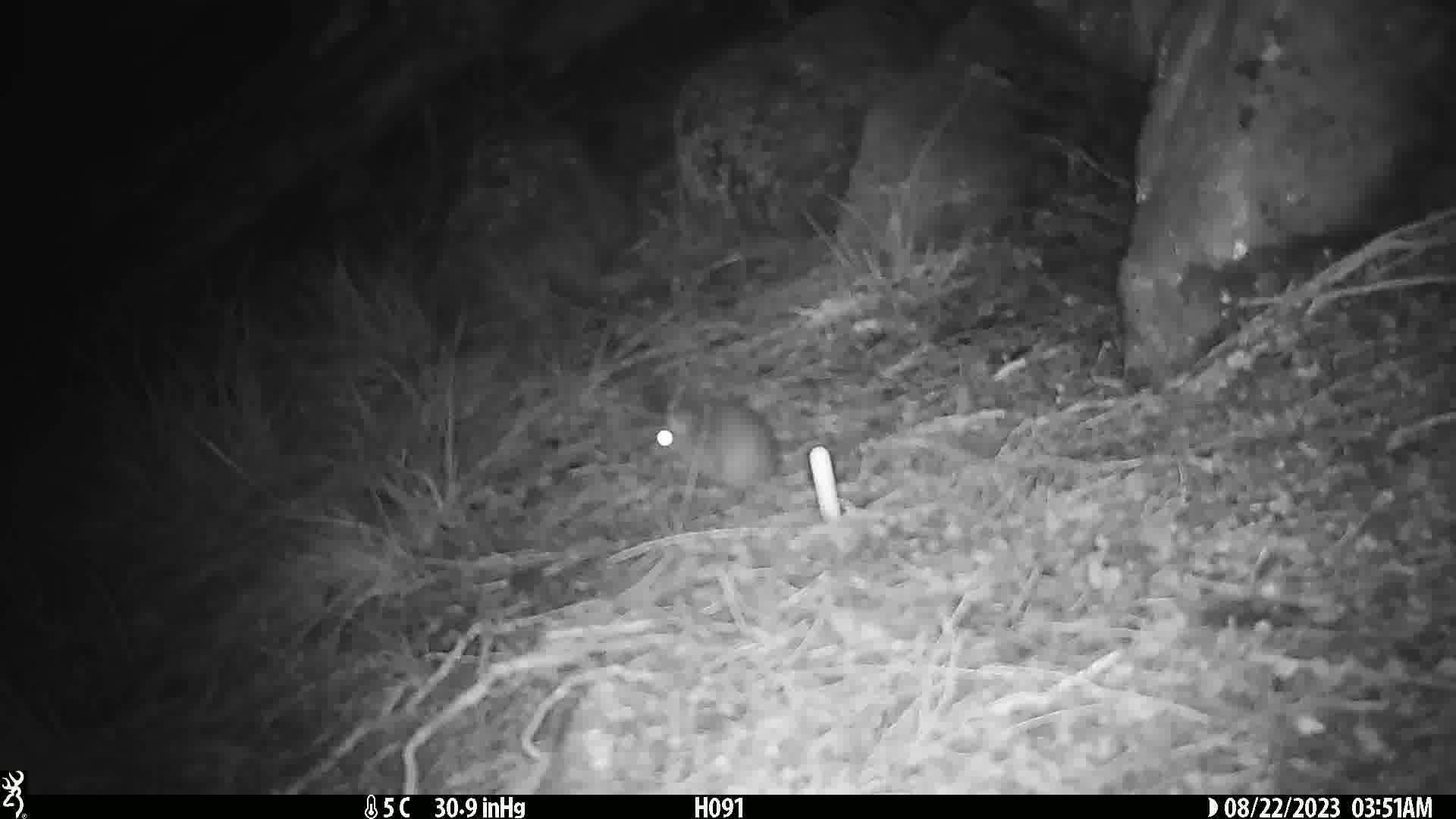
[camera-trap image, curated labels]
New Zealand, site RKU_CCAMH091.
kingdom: Animalia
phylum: Chordata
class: Mammalia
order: Rodentia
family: Muridae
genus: Rattus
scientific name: Rattus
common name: rat